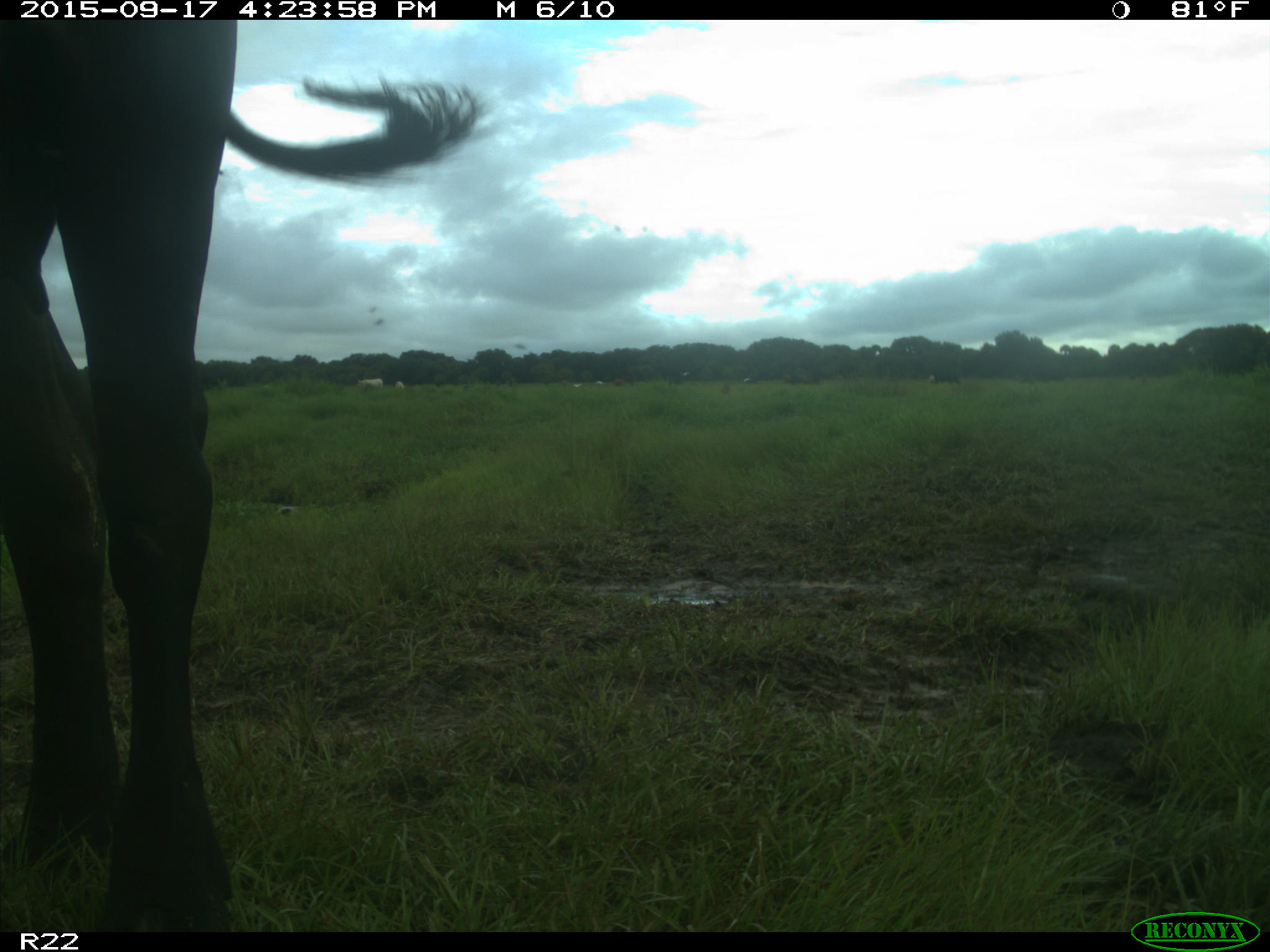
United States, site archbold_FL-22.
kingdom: Animalia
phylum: Chordata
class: Mammalia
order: Artiodactyla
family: Bovidae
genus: Bos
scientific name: Bos taurus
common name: domestic cow